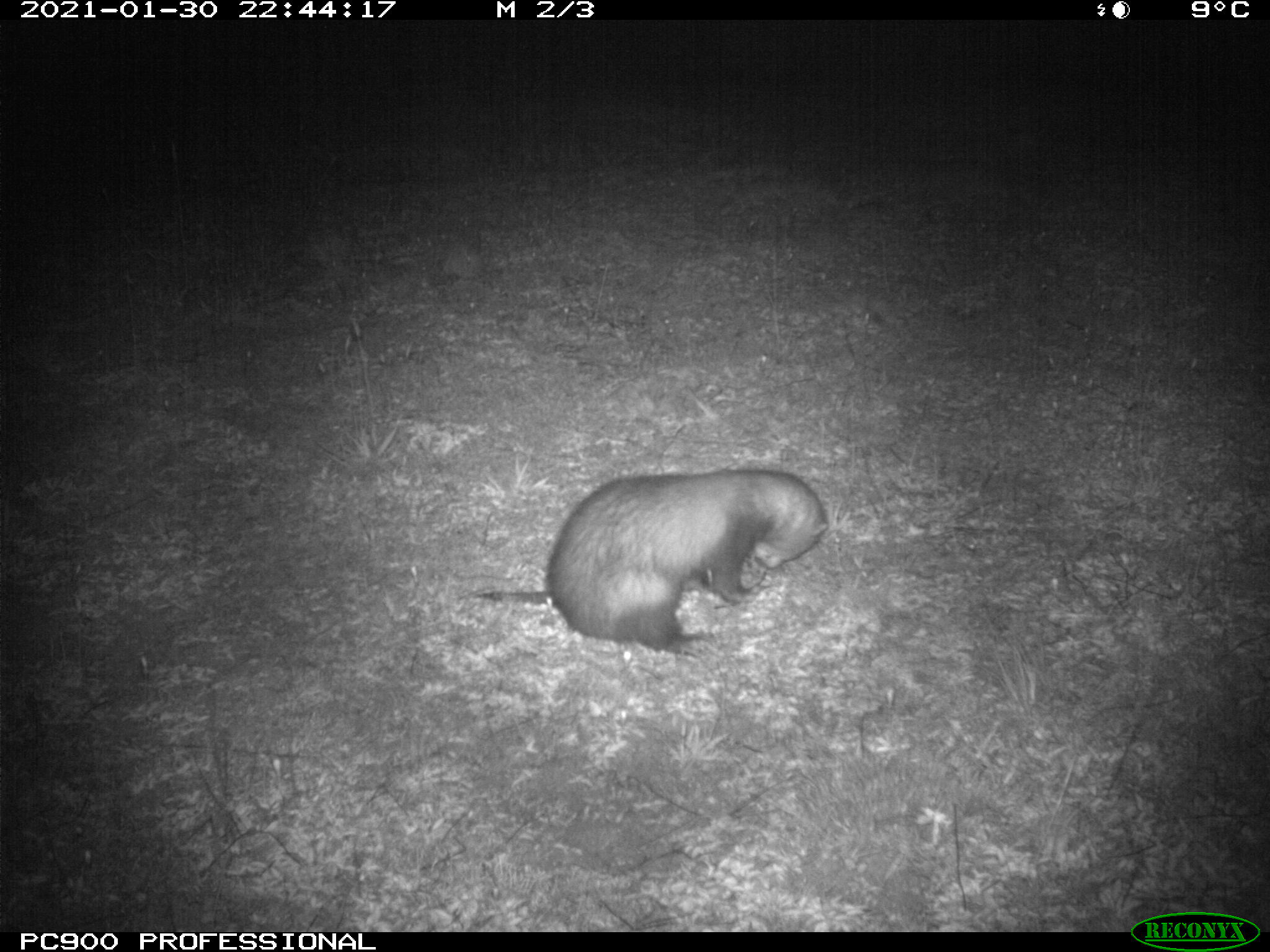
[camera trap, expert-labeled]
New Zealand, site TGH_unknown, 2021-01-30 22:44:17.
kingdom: Animalia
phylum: Chordata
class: Mammalia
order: Carnivora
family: Mustelidae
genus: Mustela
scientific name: Mustela furo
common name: ferret